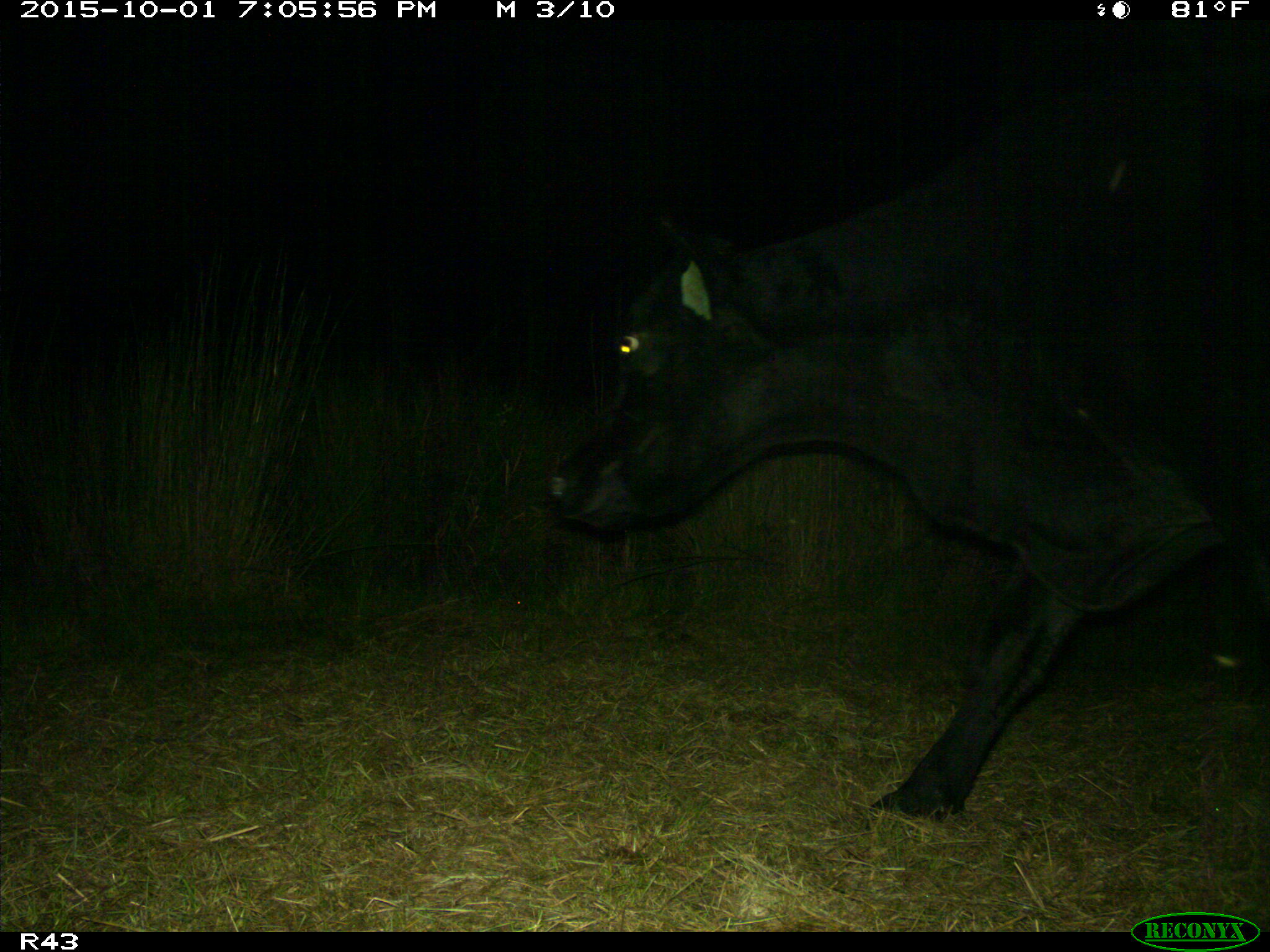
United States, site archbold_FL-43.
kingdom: Animalia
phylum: Chordata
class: Mammalia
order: Artiodactyla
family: Bovidae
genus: Bos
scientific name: Bos taurus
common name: domestic cow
Bos taurus (domestic cow).